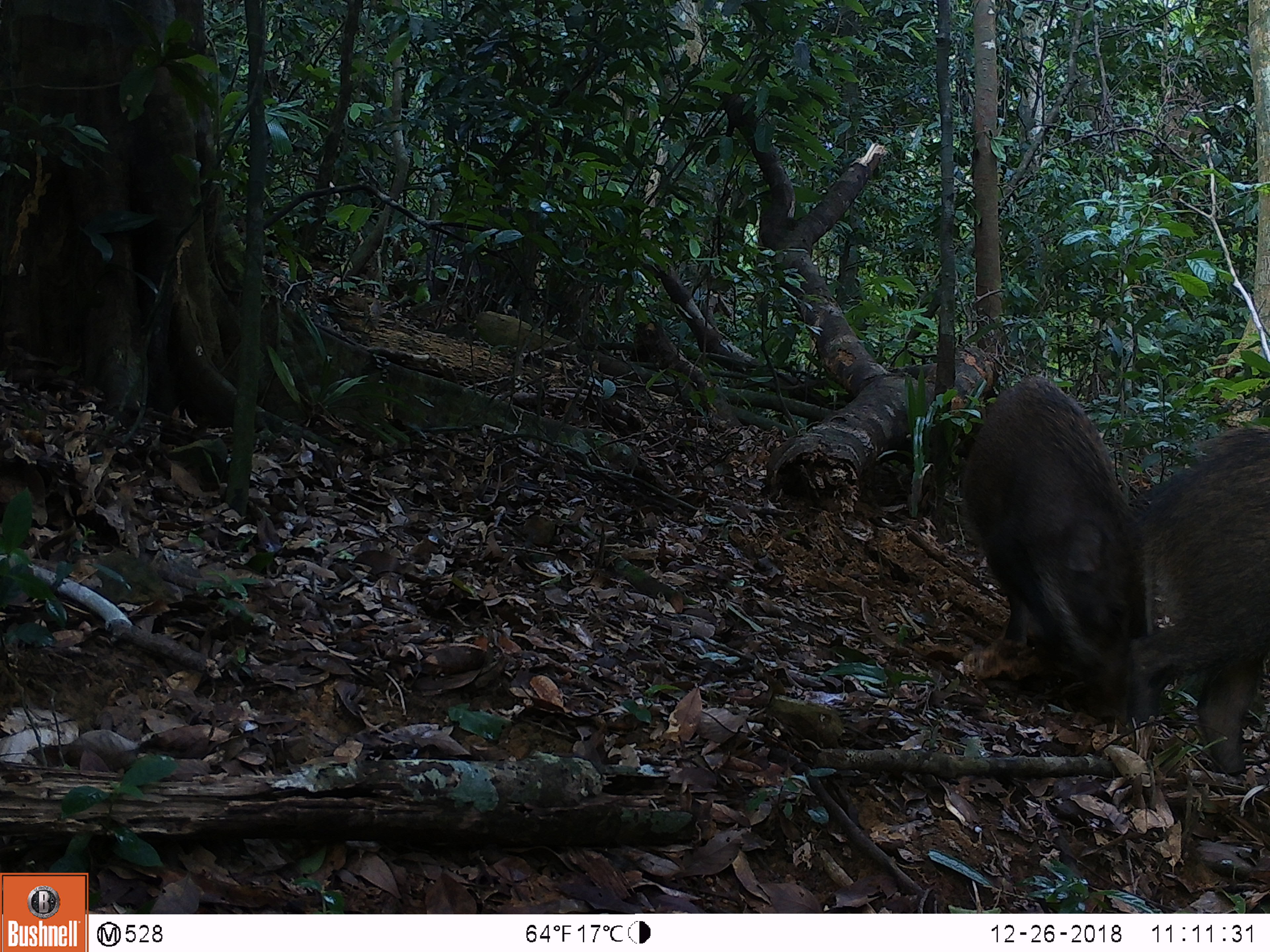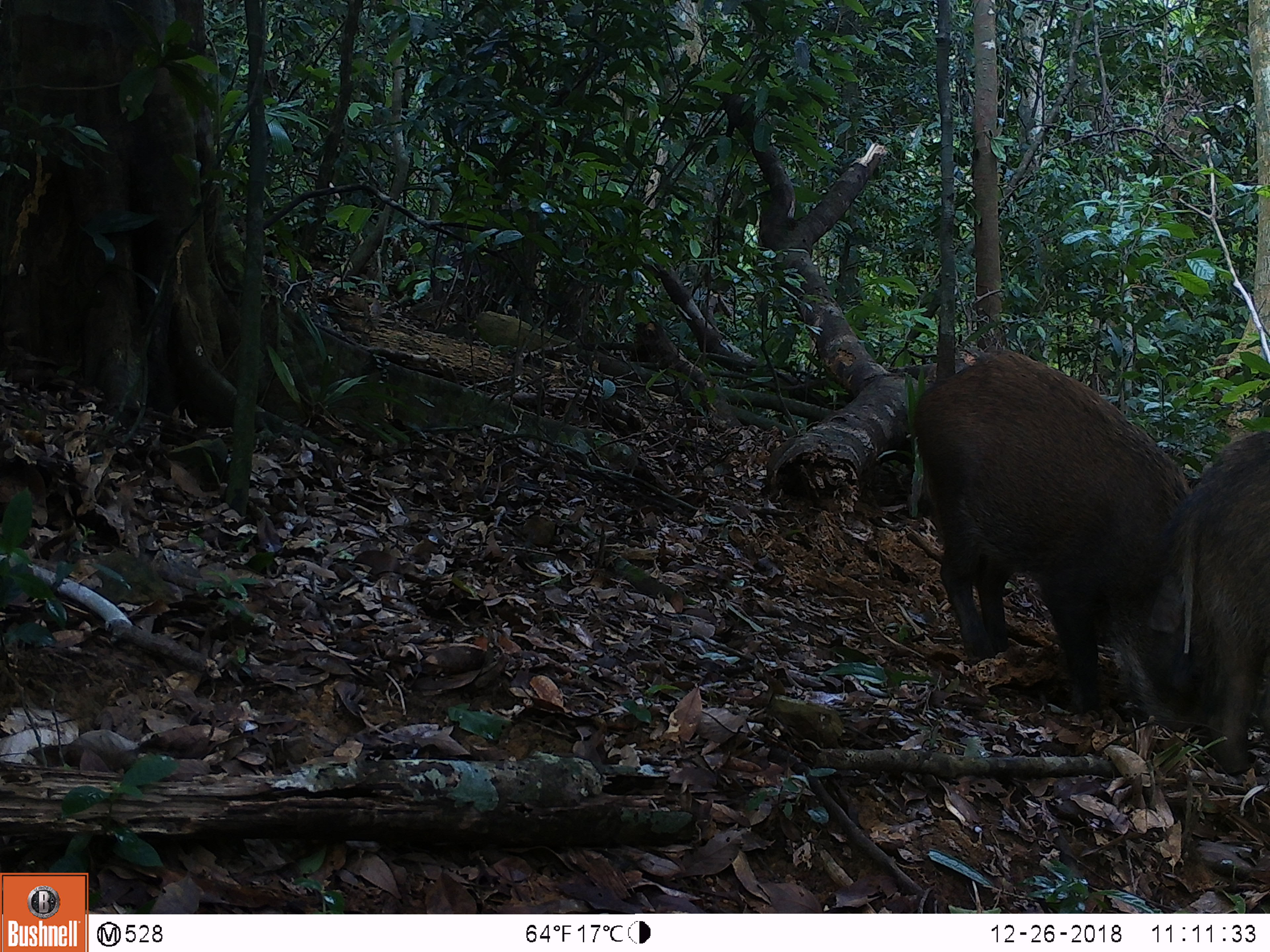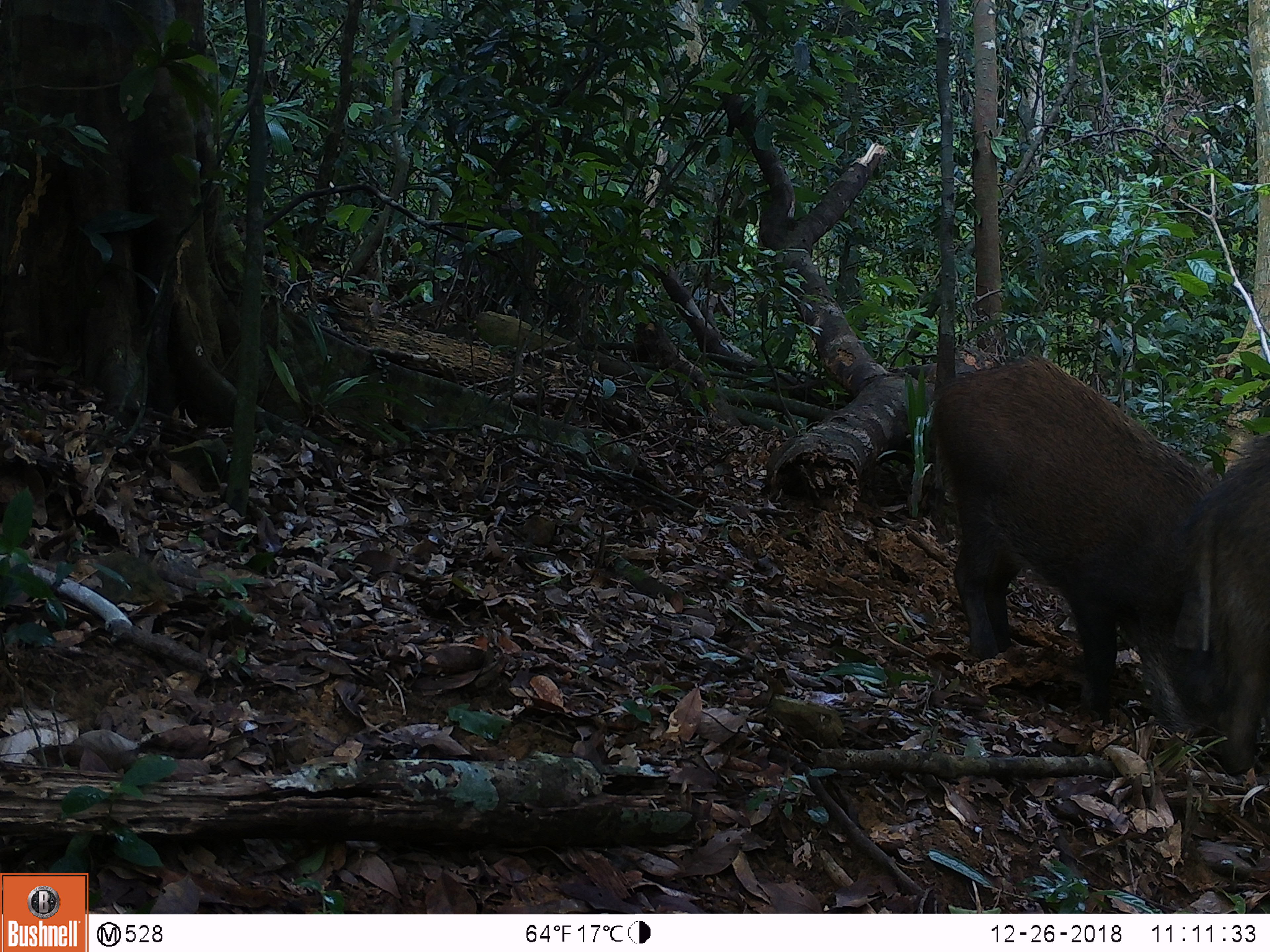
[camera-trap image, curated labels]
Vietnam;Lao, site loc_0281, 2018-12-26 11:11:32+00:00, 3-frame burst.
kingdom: Animalia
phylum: Chordata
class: Mammalia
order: Artiodactyla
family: Suidae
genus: Sus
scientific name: Sus scrofa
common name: eurasian wild pig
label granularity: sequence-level